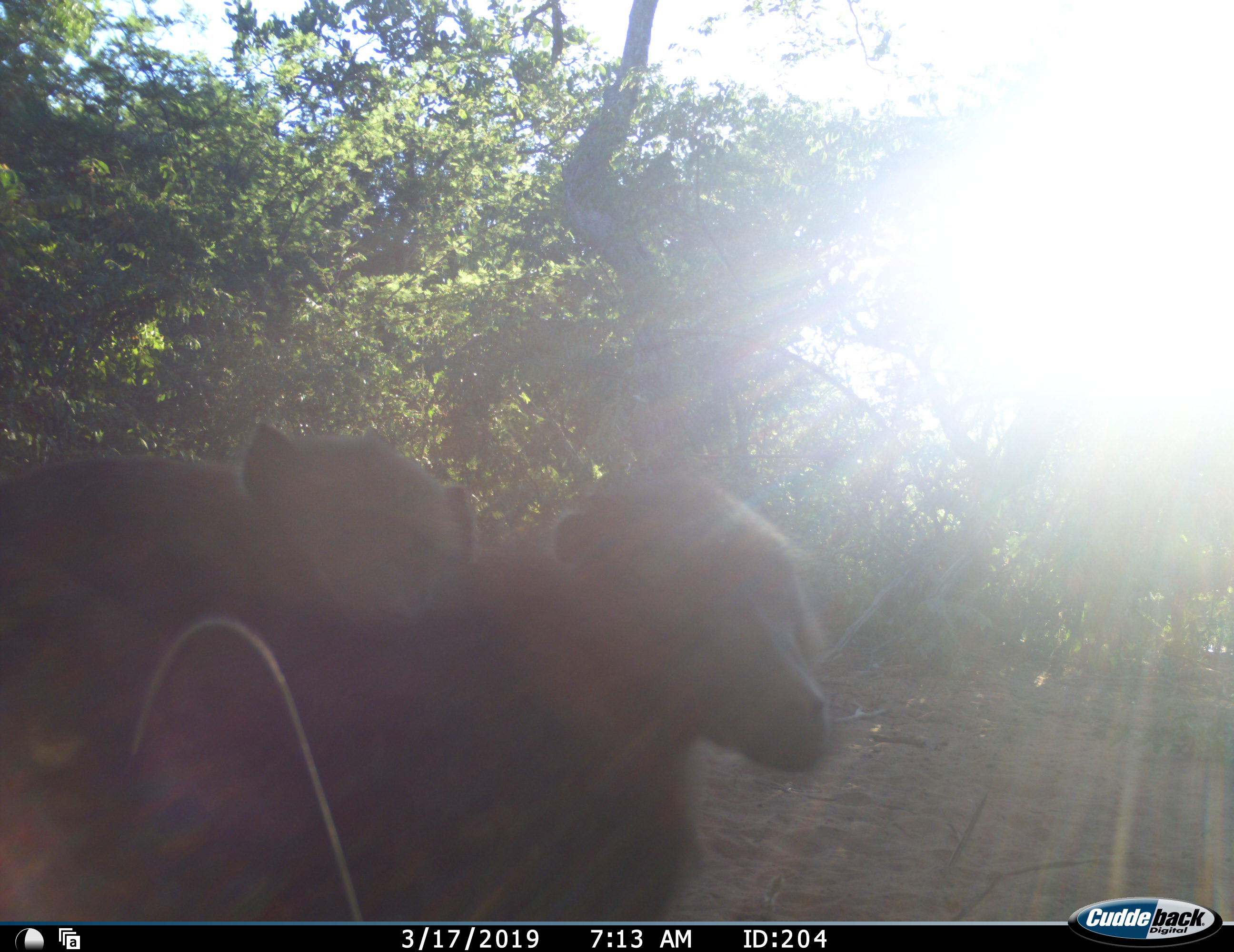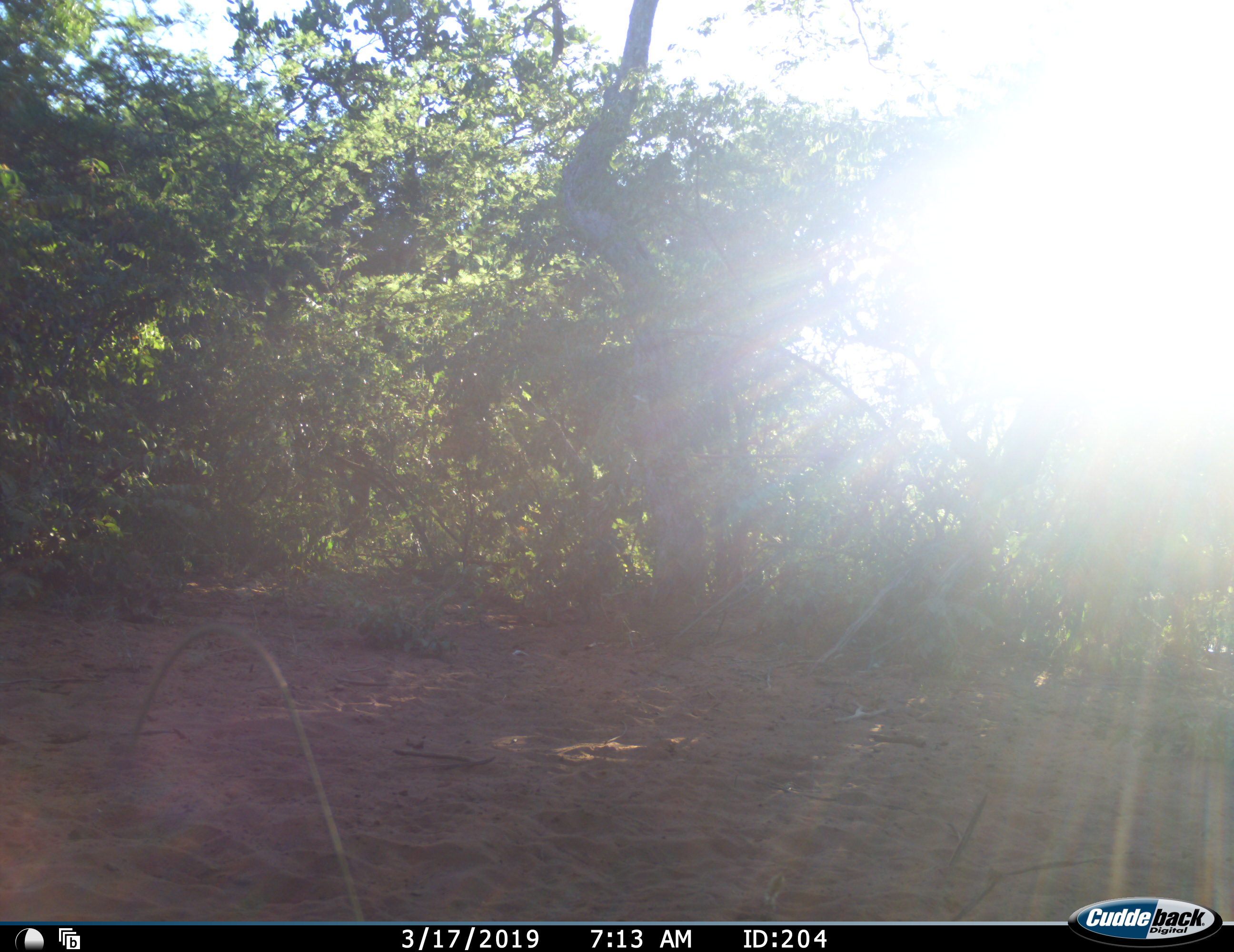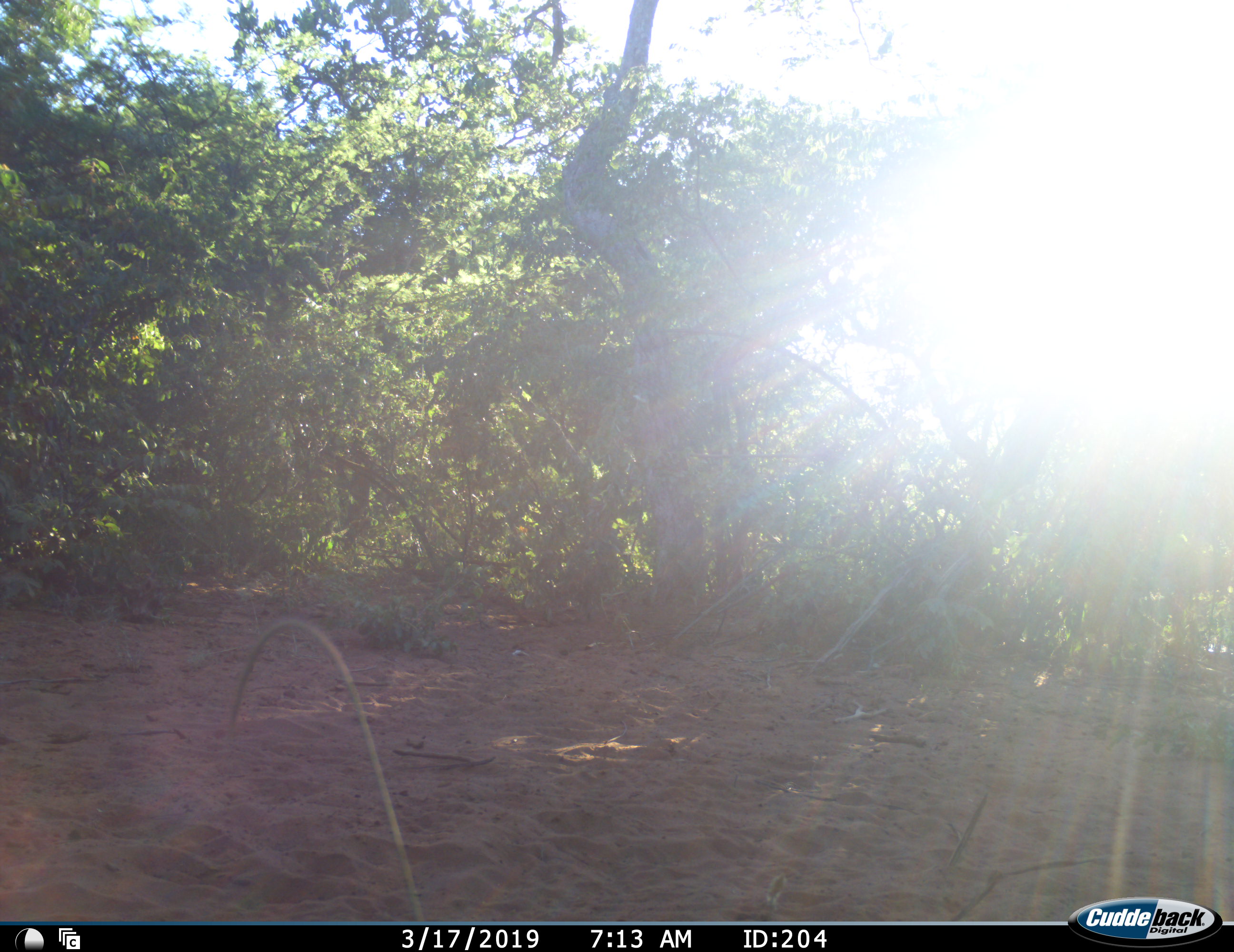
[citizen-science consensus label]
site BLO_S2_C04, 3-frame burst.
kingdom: Animalia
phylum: Chordata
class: Mammalia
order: Primates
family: Cercopithecidae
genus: Papio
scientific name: Papio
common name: baboon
Baboon (Papio), count 2. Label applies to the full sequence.